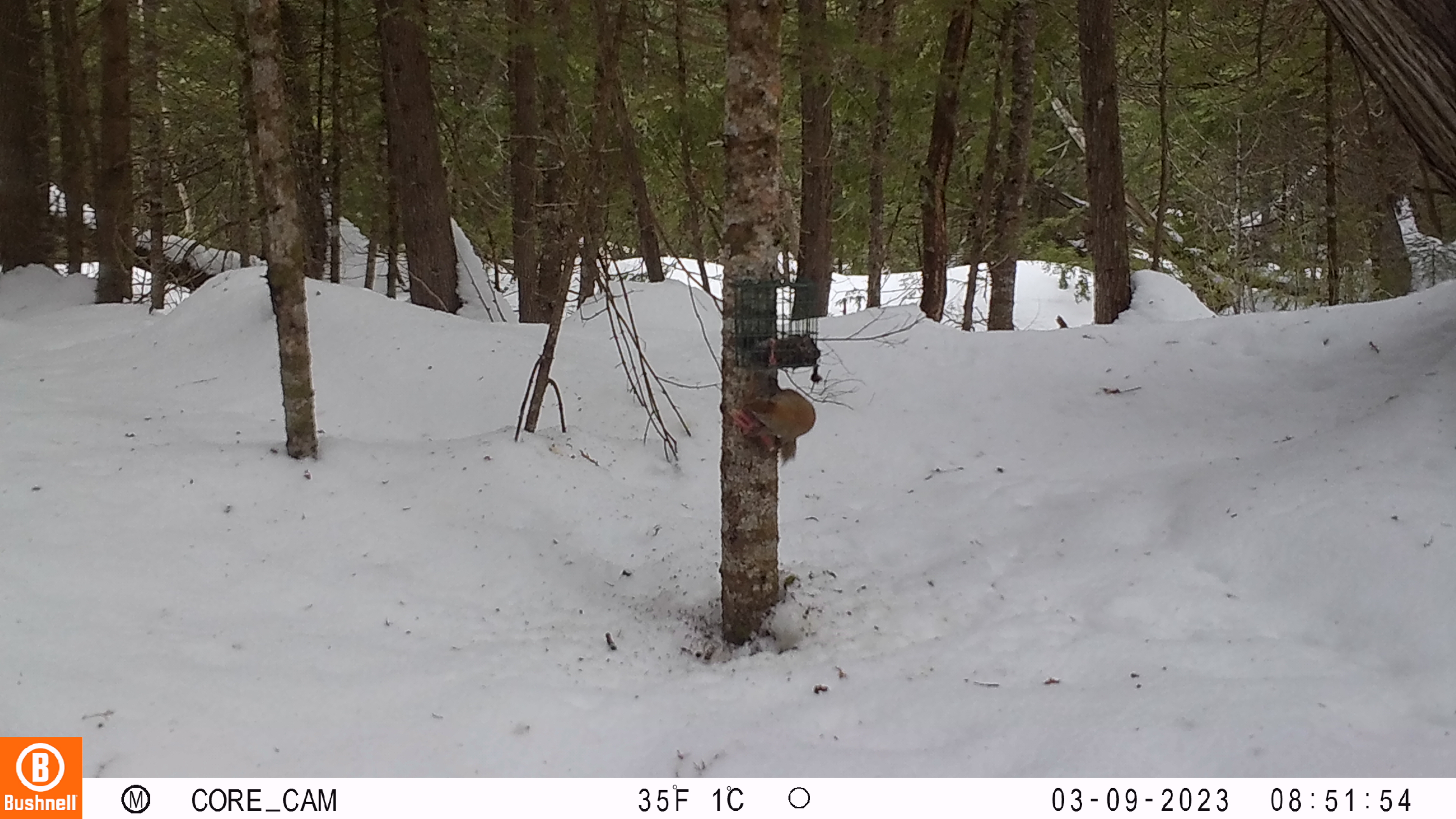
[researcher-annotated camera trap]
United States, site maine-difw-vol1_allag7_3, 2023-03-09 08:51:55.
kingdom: Animalia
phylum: Chordata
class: Mammalia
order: Rodentia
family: Sciuridae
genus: Tamiasciurus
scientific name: Tamiasciurus hudsonicus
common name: red squirrel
Red squirrel (Tamiasciurus hudsonicus).